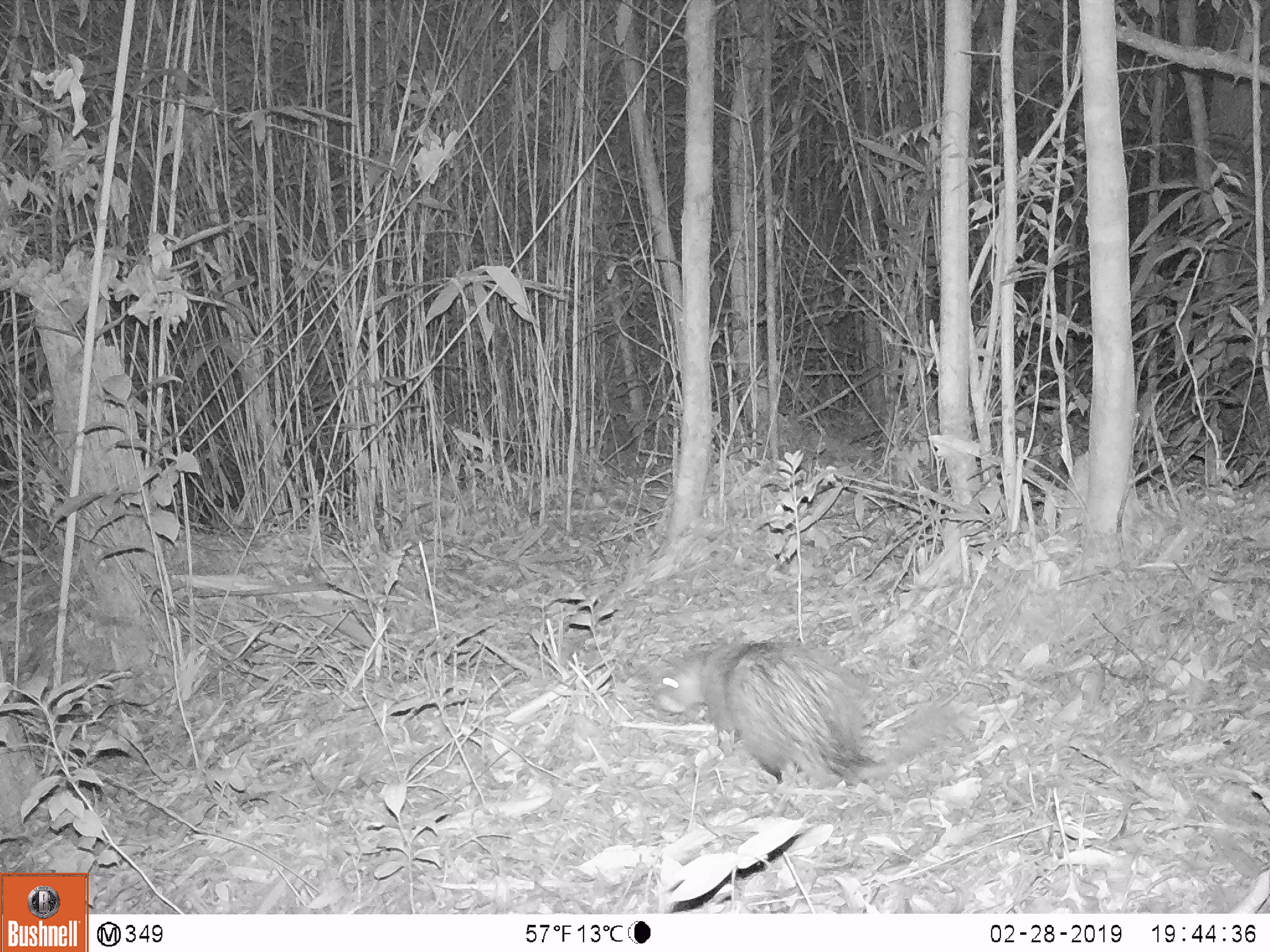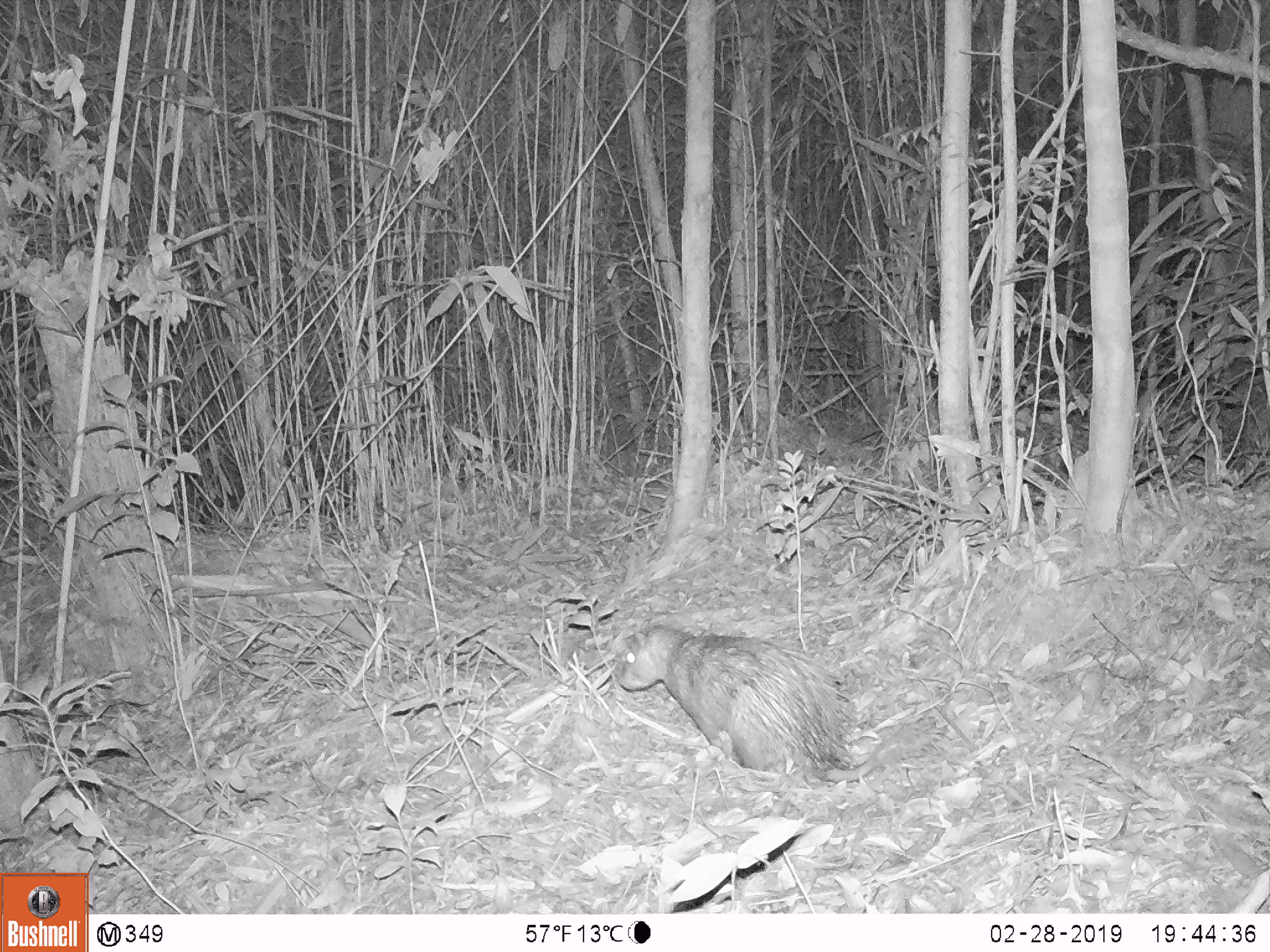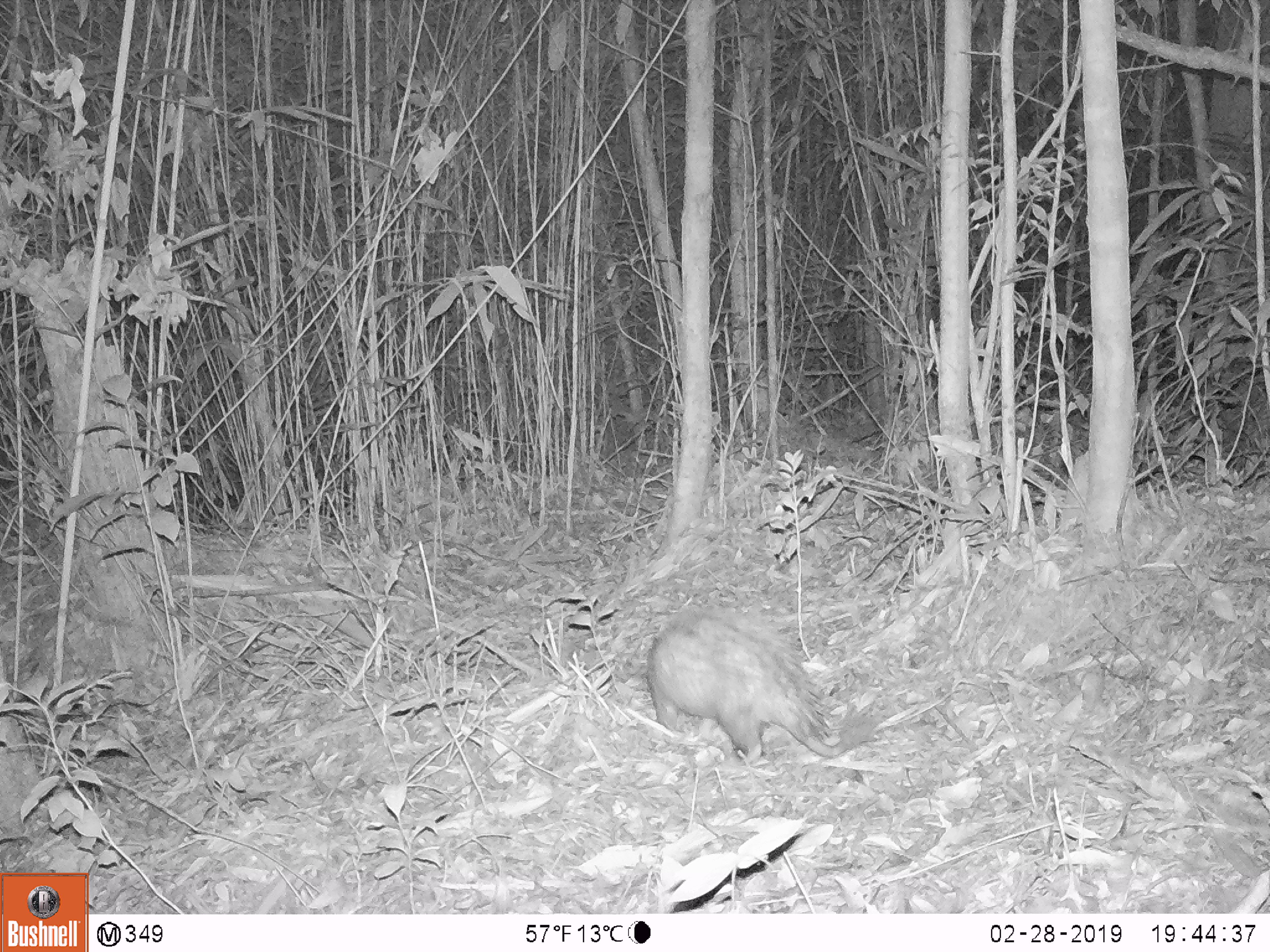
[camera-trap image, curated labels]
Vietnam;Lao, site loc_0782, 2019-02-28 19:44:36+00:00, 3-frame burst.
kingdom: Animalia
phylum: Chordata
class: Mammalia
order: Rodentia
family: Hystricidae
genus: Atherurus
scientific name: Atherurus macrourus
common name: asiatic brush-tailed porcupine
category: asiatic brush tailed porcupine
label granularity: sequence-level